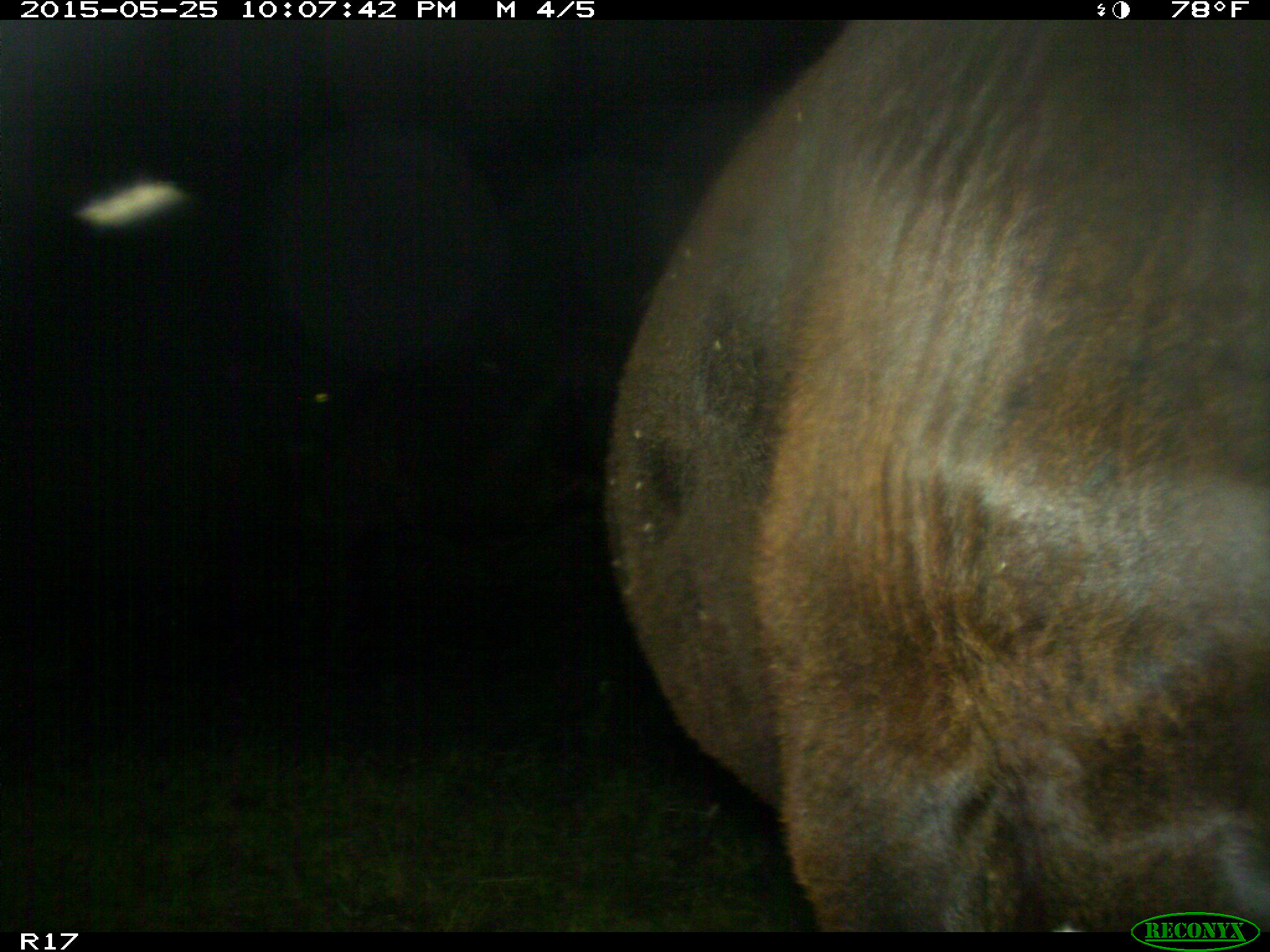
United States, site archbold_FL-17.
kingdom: Animalia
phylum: Chordata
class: Mammalia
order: Artiodactyla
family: Bovidae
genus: Bos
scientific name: Bos taurus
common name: domestic cow